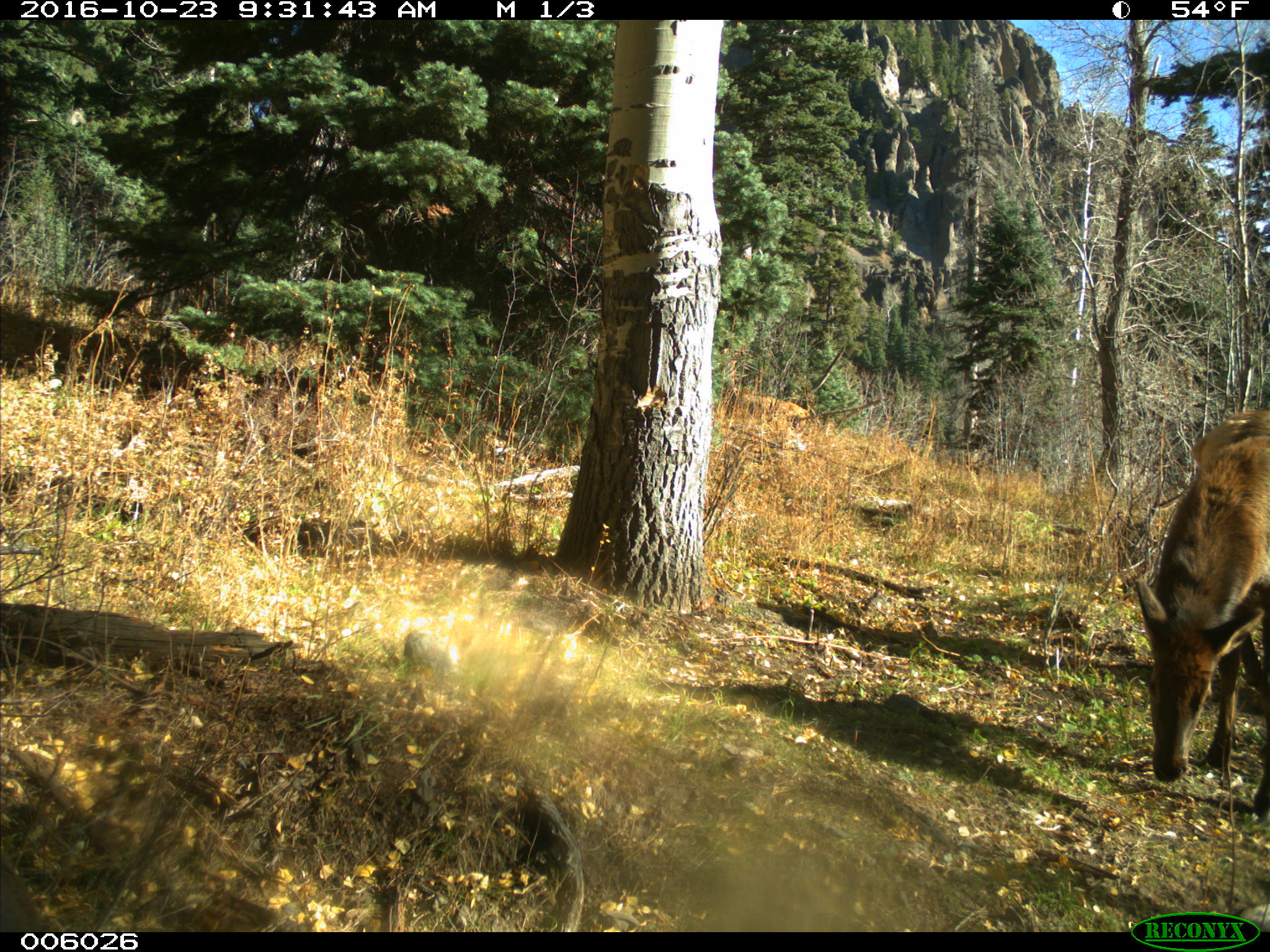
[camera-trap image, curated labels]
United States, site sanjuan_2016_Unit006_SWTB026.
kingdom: Animalia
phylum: Chordata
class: Mammalia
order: Artiodactyla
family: Cervidae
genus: Cervus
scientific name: Cervus elaphus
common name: red deer